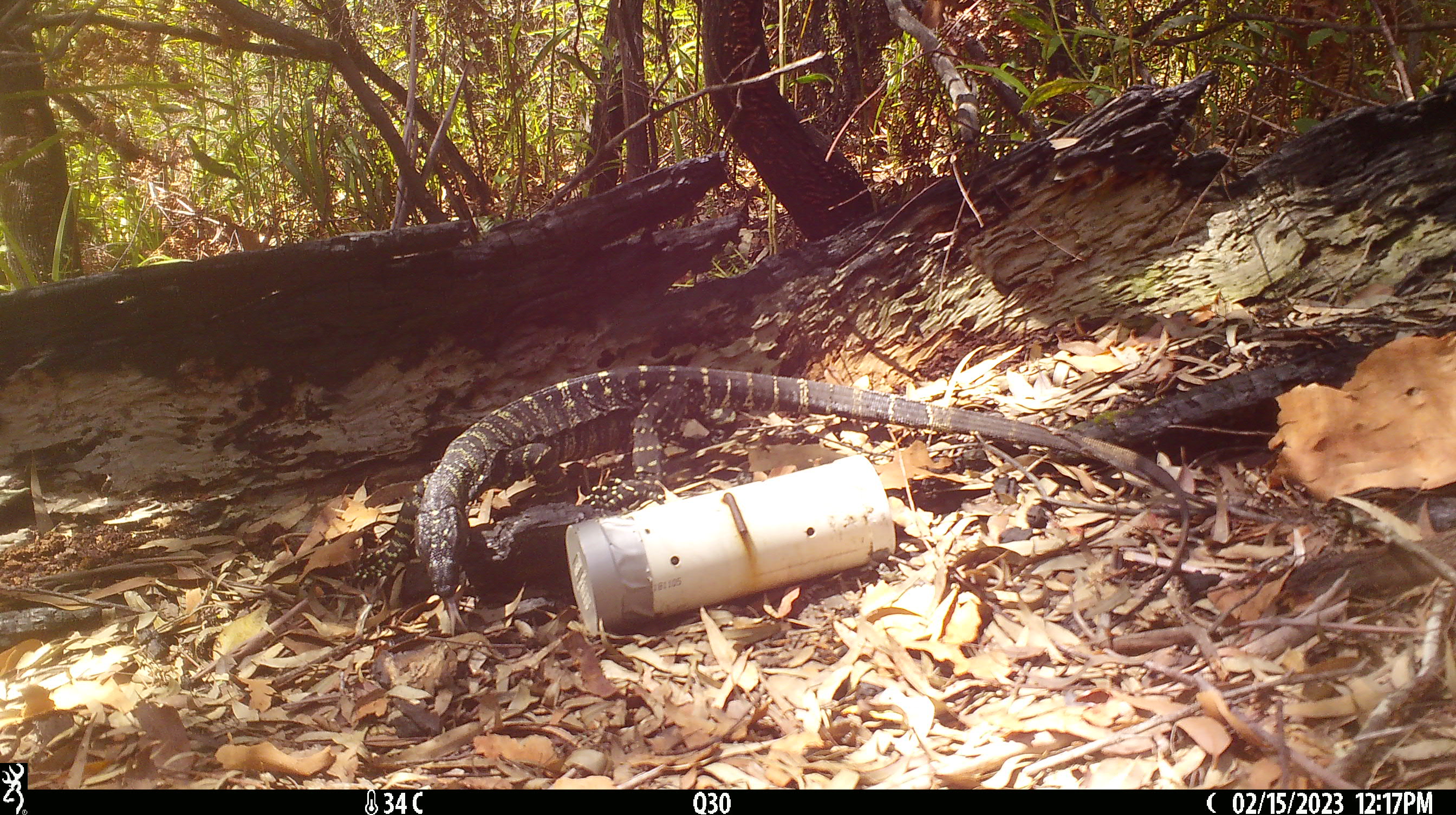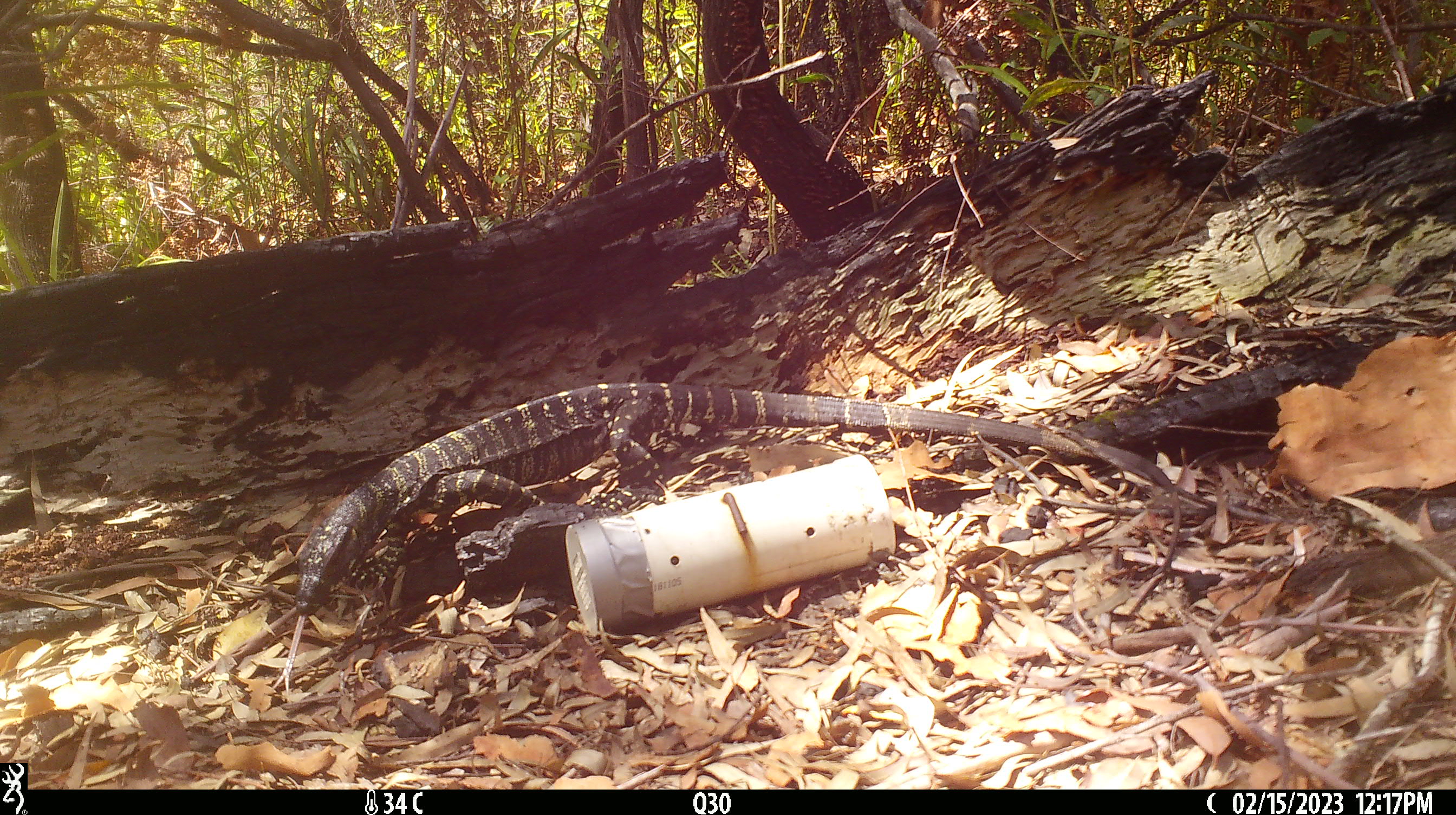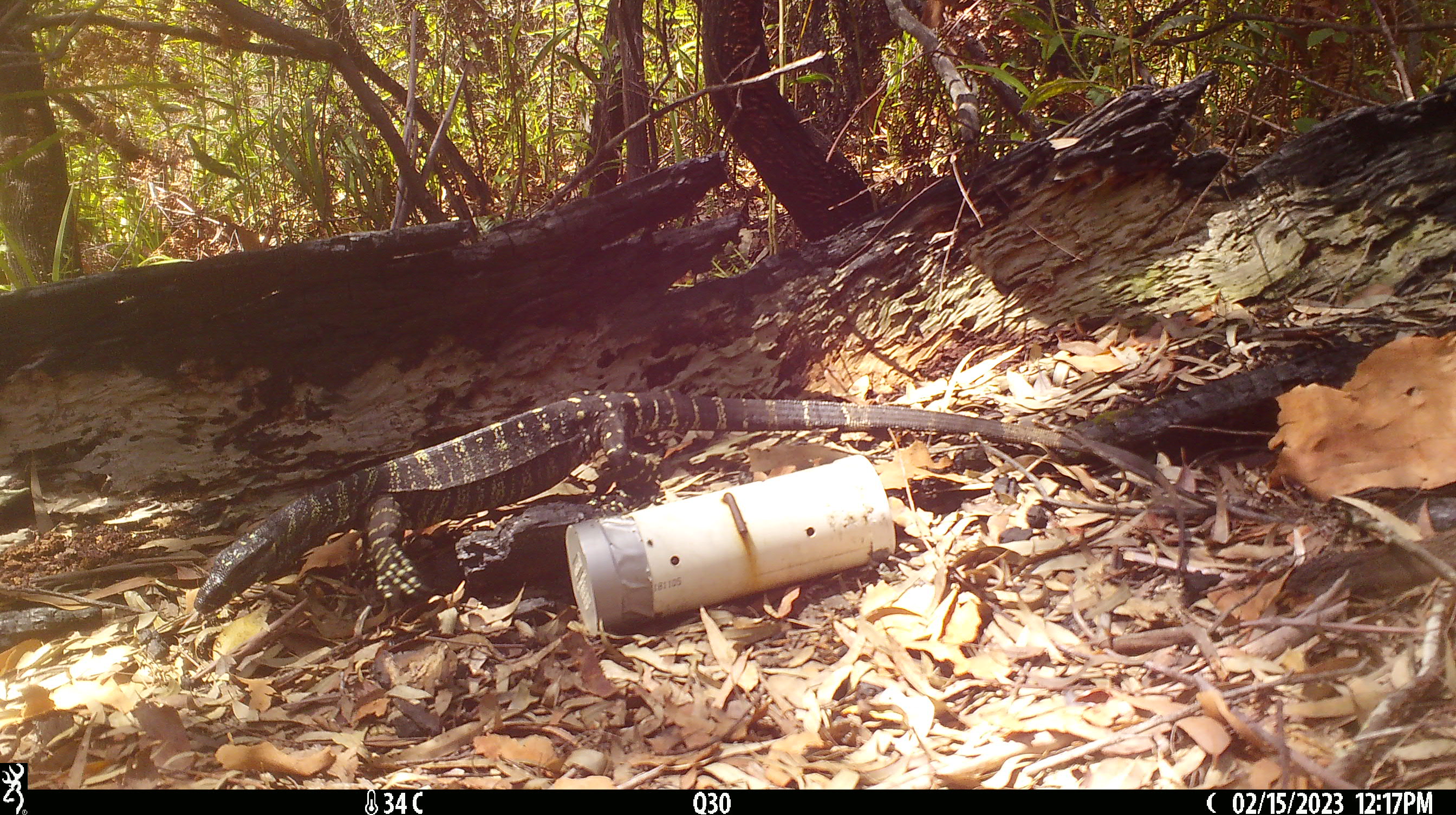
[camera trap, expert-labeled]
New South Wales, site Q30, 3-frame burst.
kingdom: Animalia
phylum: Chordata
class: Reptilia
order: Squamata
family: Varanidae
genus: Varanus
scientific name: Varanus varius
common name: lace monitor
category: goanna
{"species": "goanna (lace monitor) (Varanus varius)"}